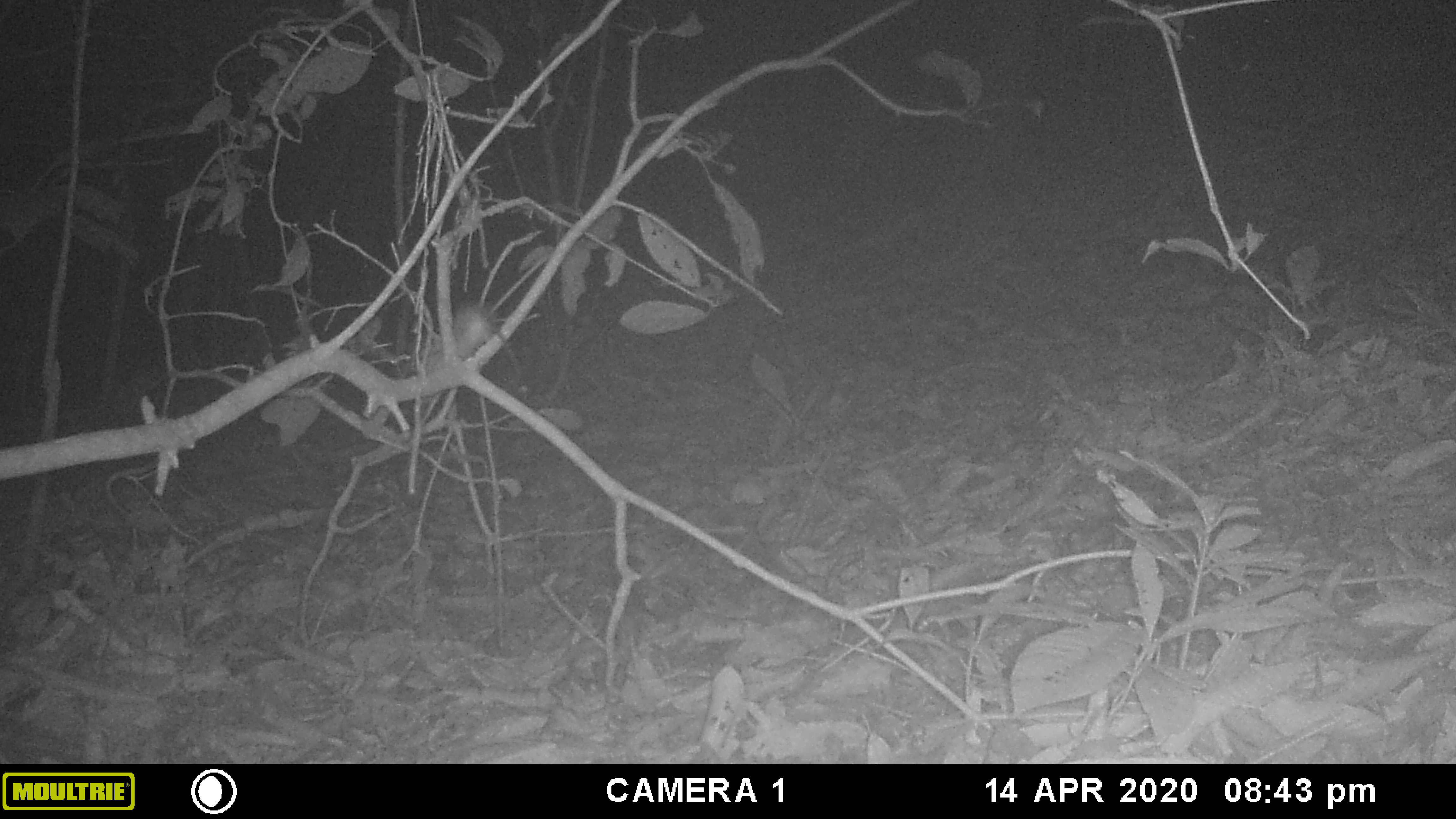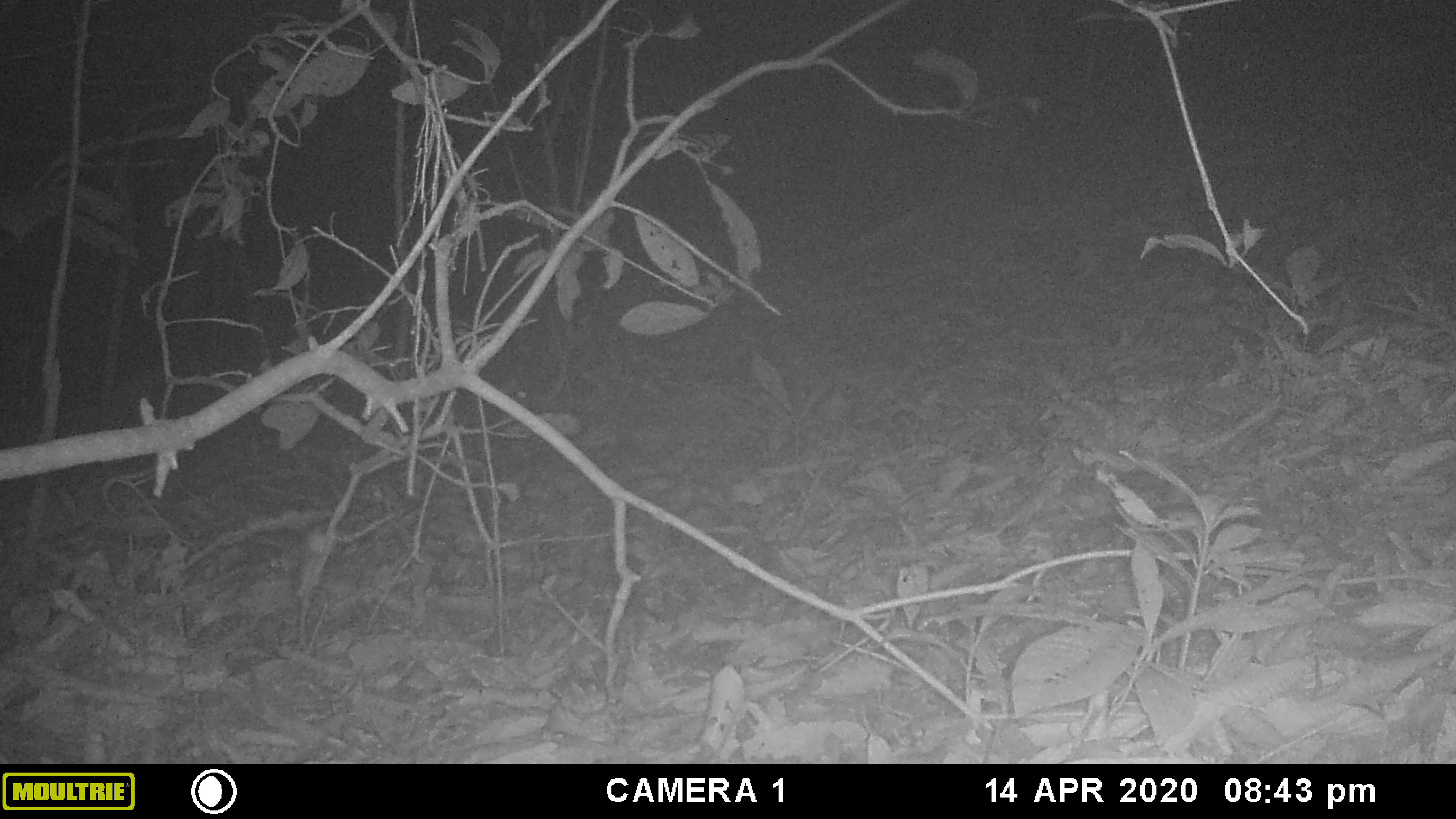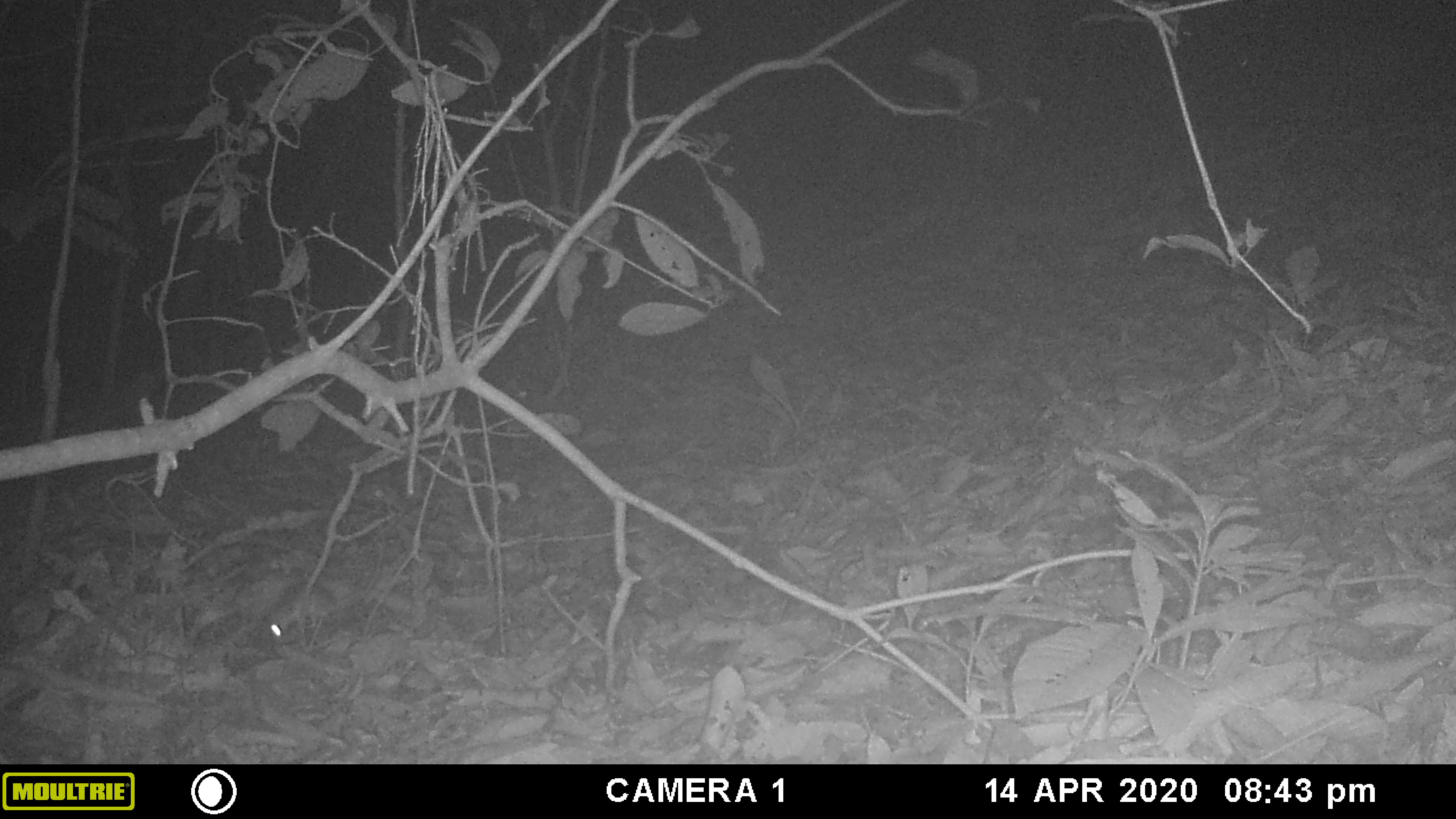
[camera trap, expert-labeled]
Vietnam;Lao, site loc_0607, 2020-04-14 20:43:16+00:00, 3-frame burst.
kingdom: Animalia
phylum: Chordata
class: Mammalia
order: Rodentia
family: Muridae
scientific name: Muridae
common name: old-world mice and rats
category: unidentified murid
Unidentified murid (old-world mice and rats) (Muridae). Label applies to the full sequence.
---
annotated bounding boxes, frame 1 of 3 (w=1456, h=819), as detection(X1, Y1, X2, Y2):
unidentified murid: detection(452, 302, 530, 392)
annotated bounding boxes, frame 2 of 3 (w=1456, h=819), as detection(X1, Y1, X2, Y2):
unidentified murid: detection(294, 522, 333, 604)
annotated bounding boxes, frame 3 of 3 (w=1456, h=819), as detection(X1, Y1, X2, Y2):
unidentified murid: detection(256, 541, 383, 648)